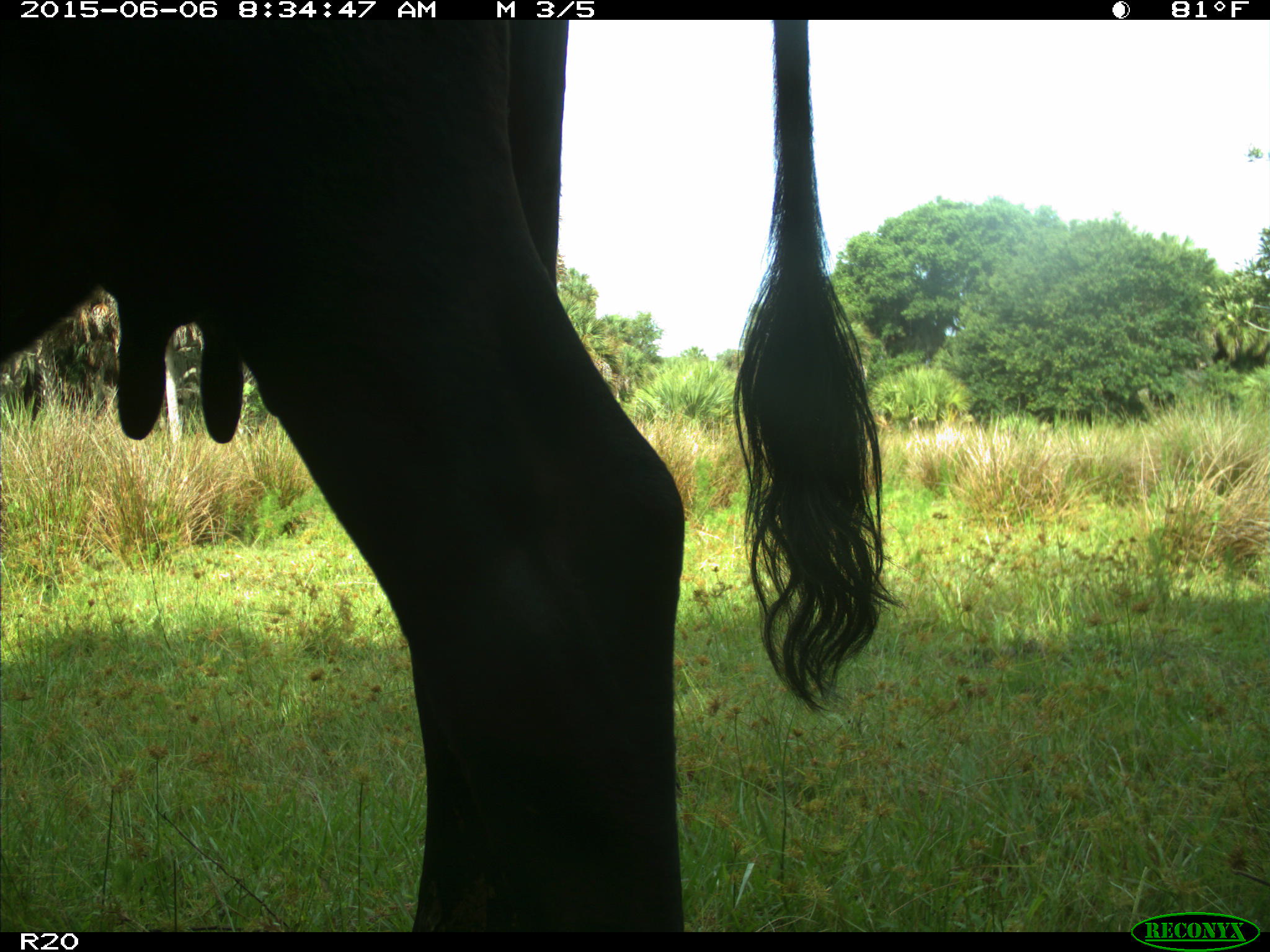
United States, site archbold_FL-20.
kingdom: Animalia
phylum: Chordata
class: Mammalia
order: Artiodactyla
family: Bovidae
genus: Bos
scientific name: Bos taurus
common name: domestic cow